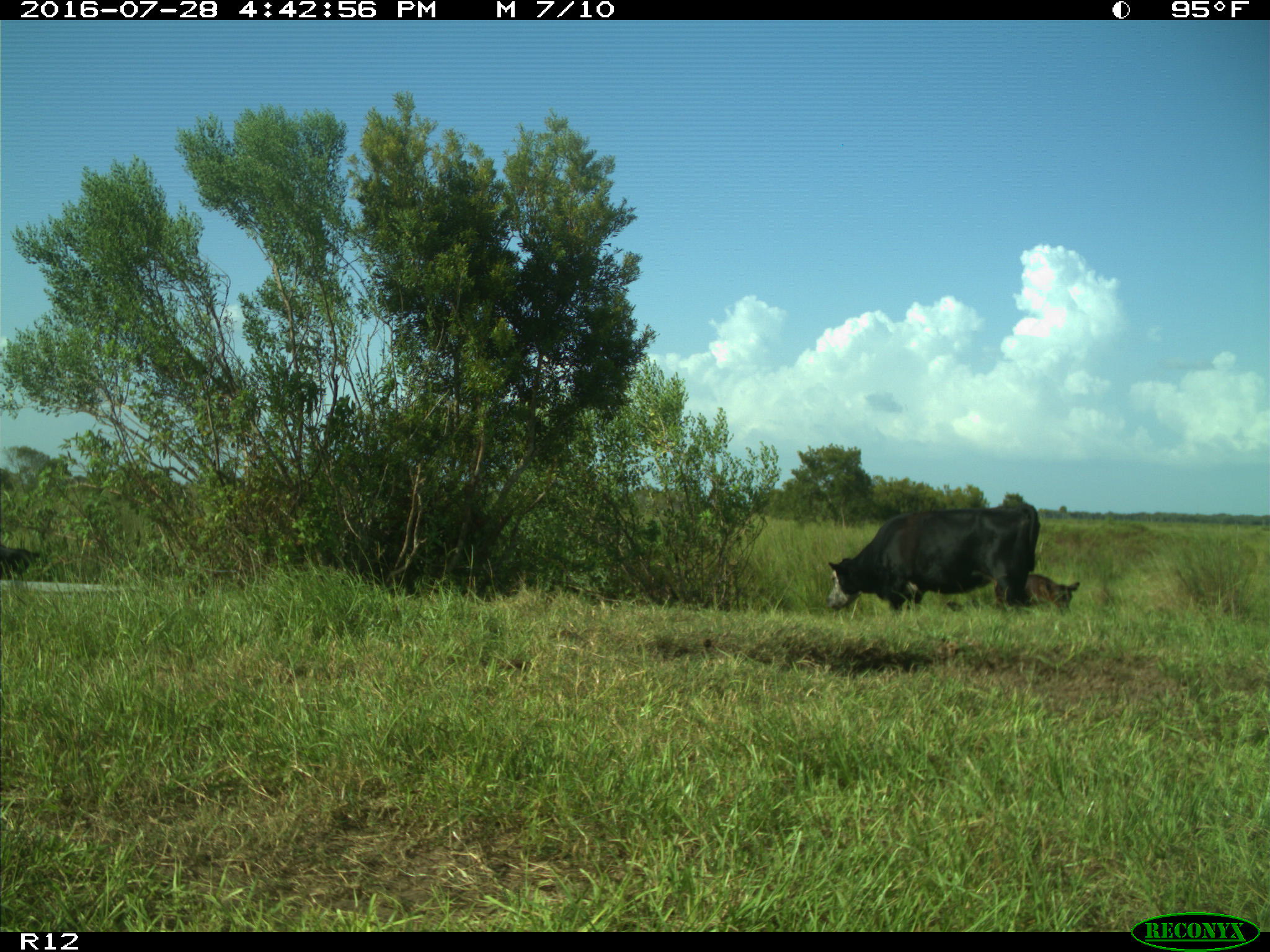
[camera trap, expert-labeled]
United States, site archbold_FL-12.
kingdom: Animalia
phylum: Chordata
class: Mammalia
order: Artiodactyla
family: Bovidae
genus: Bos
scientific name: Bos taurus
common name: domestic cow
Bos taurus (domestic cow).